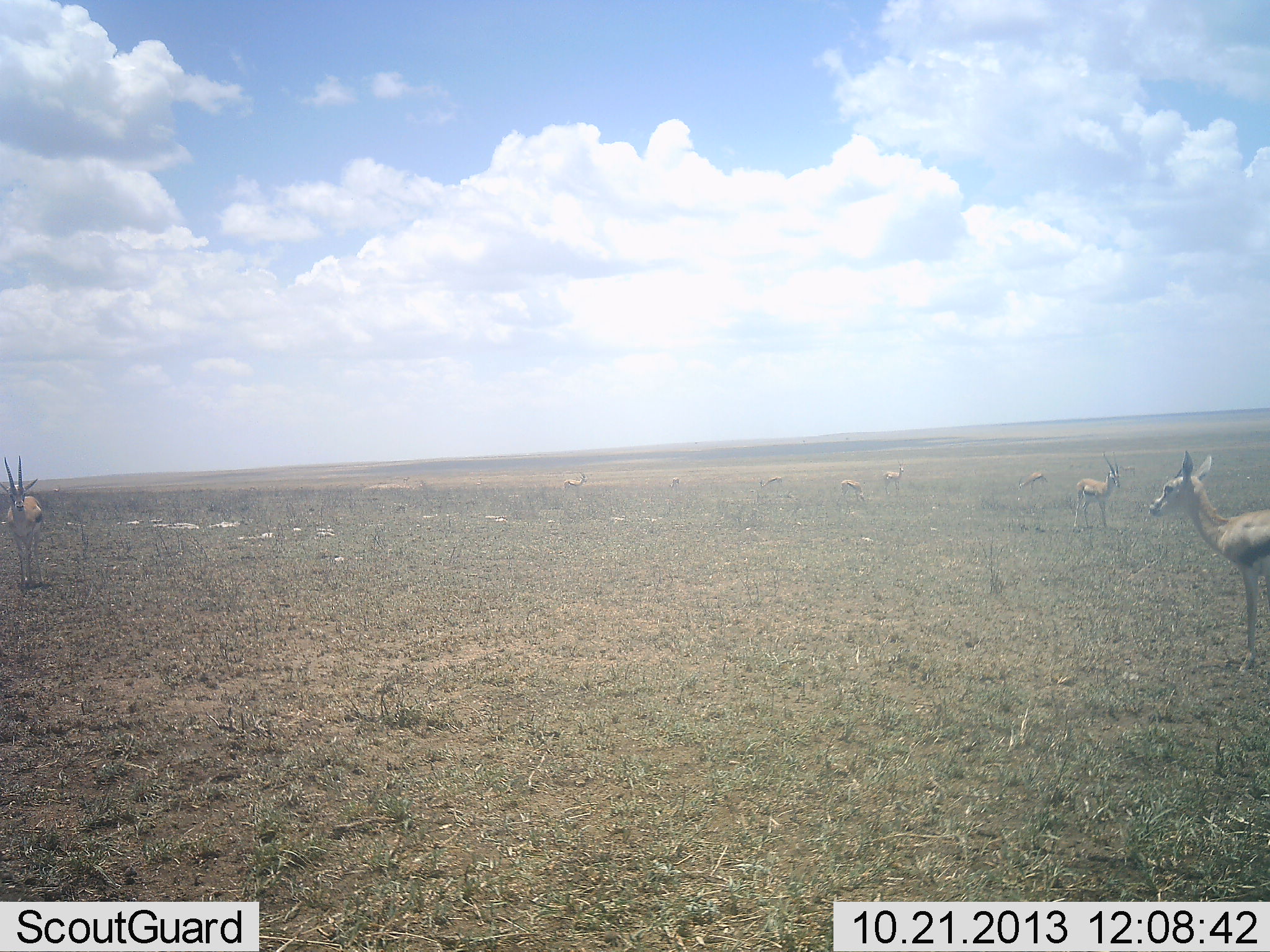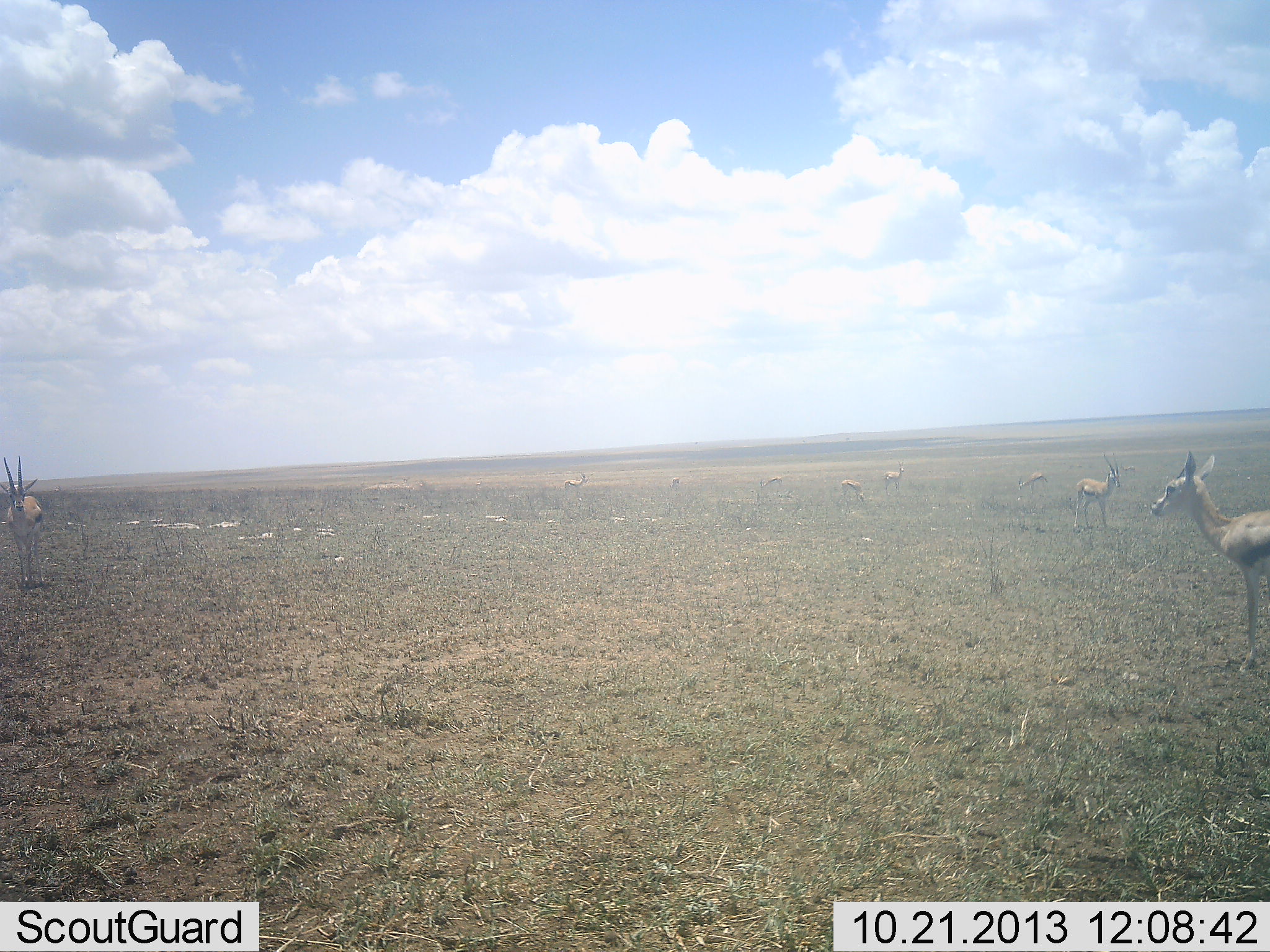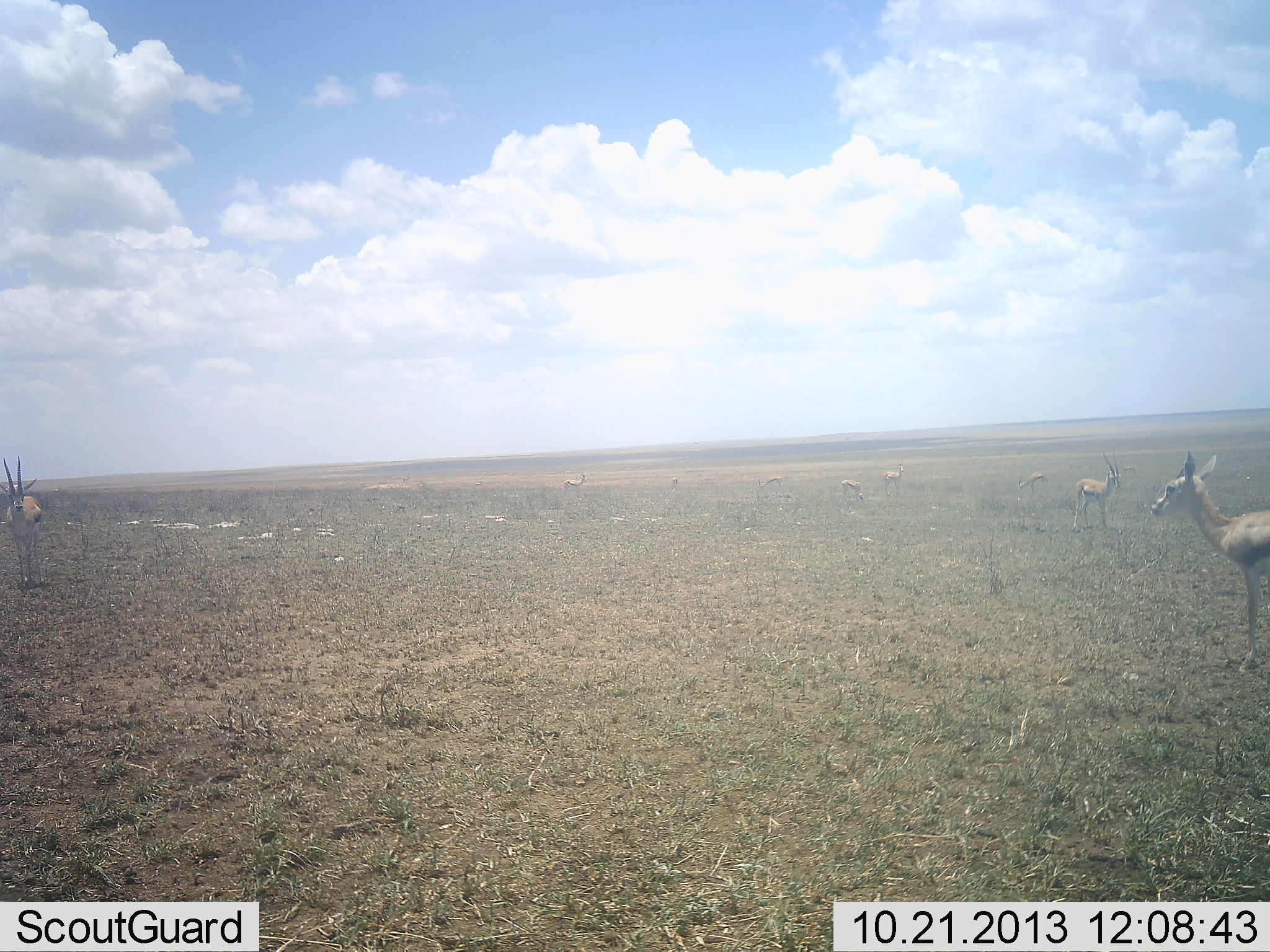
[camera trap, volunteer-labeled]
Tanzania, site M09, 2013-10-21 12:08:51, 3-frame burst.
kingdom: Animalia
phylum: Chordata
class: Mammalia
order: Artiodactyla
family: Bovidae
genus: Eudorcas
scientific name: Eudorcas thomsonii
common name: thomson's gazelle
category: gazellethomsons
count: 9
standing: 93%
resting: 0%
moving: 4%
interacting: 0%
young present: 0%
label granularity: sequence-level